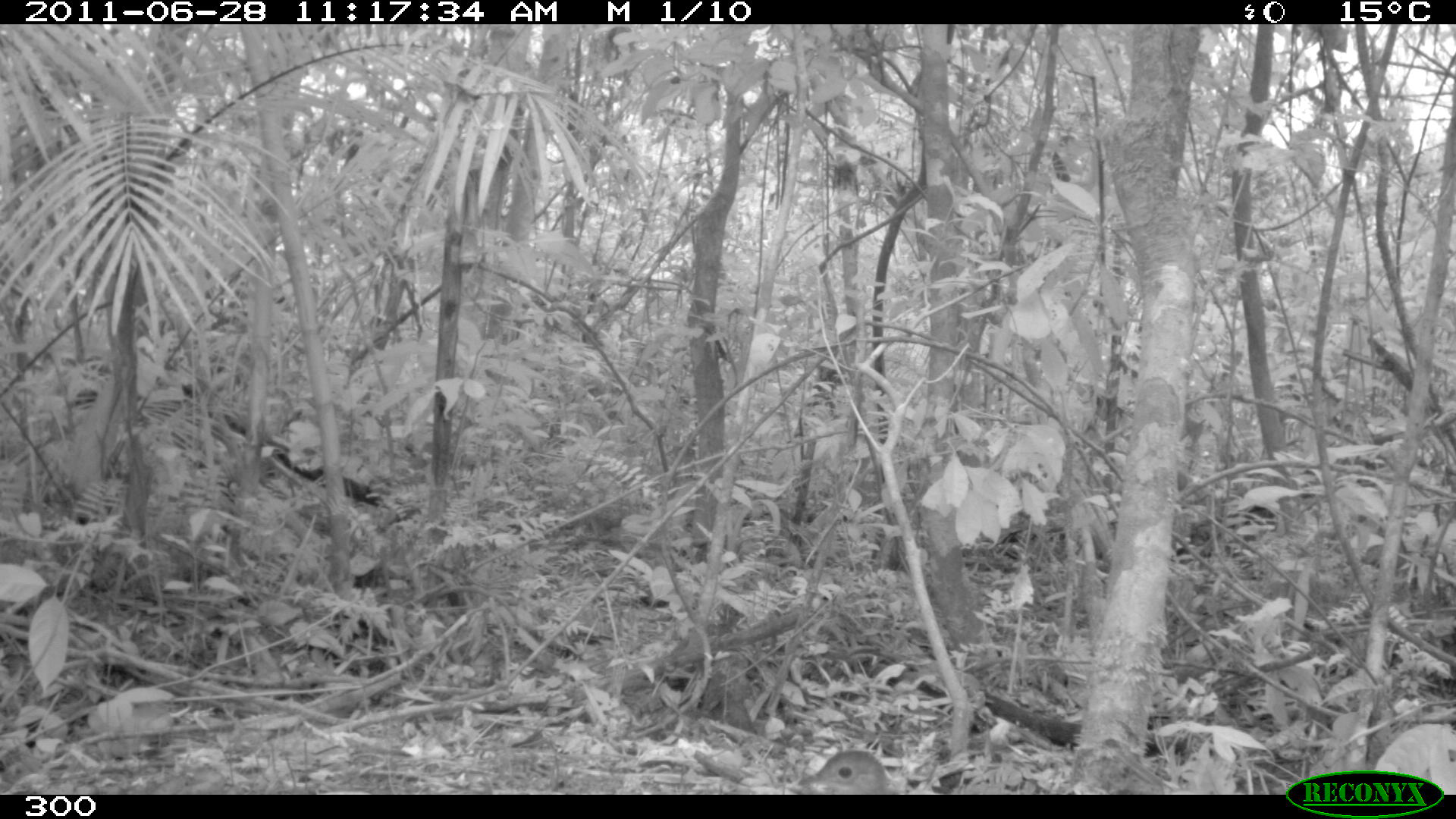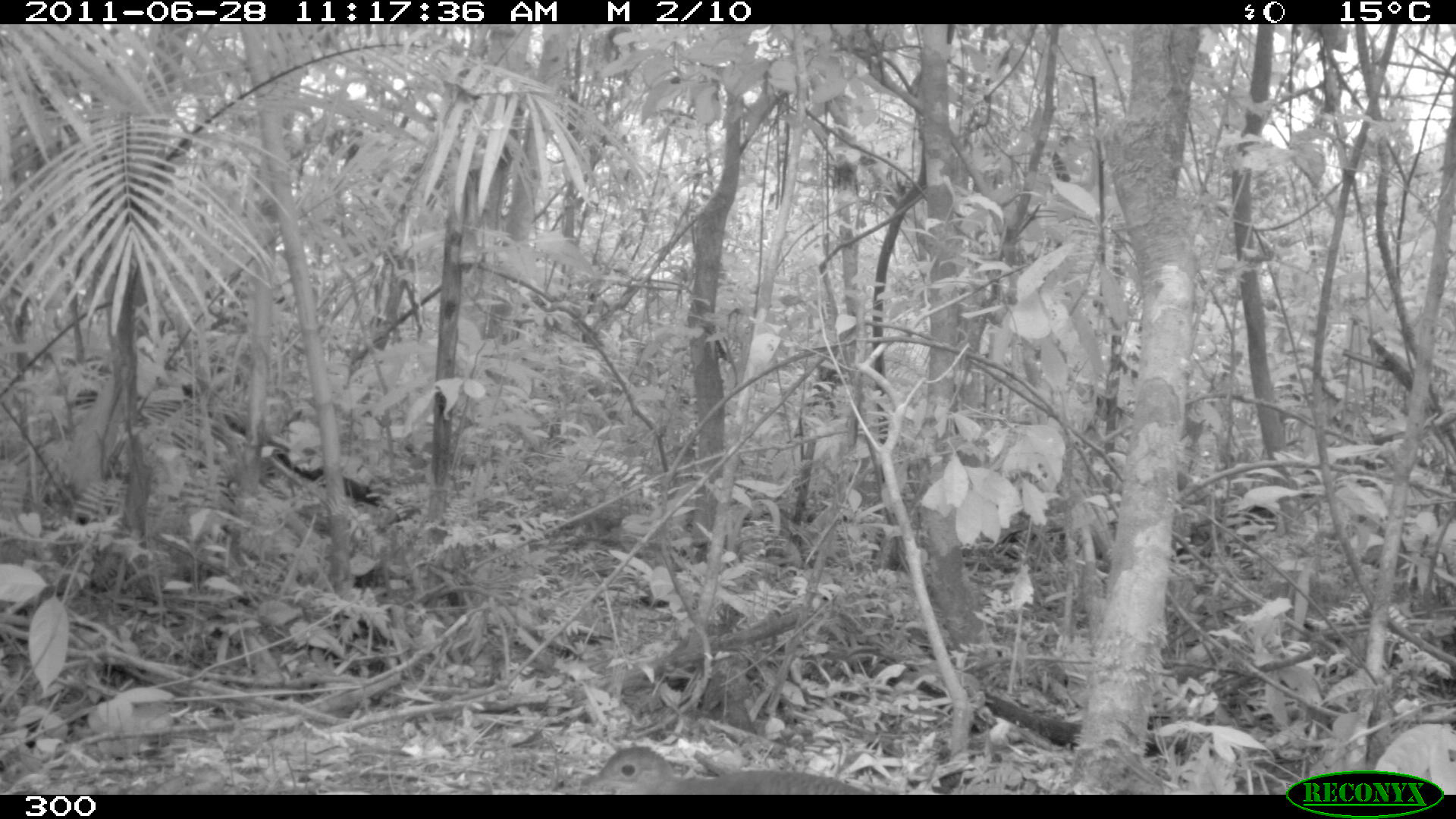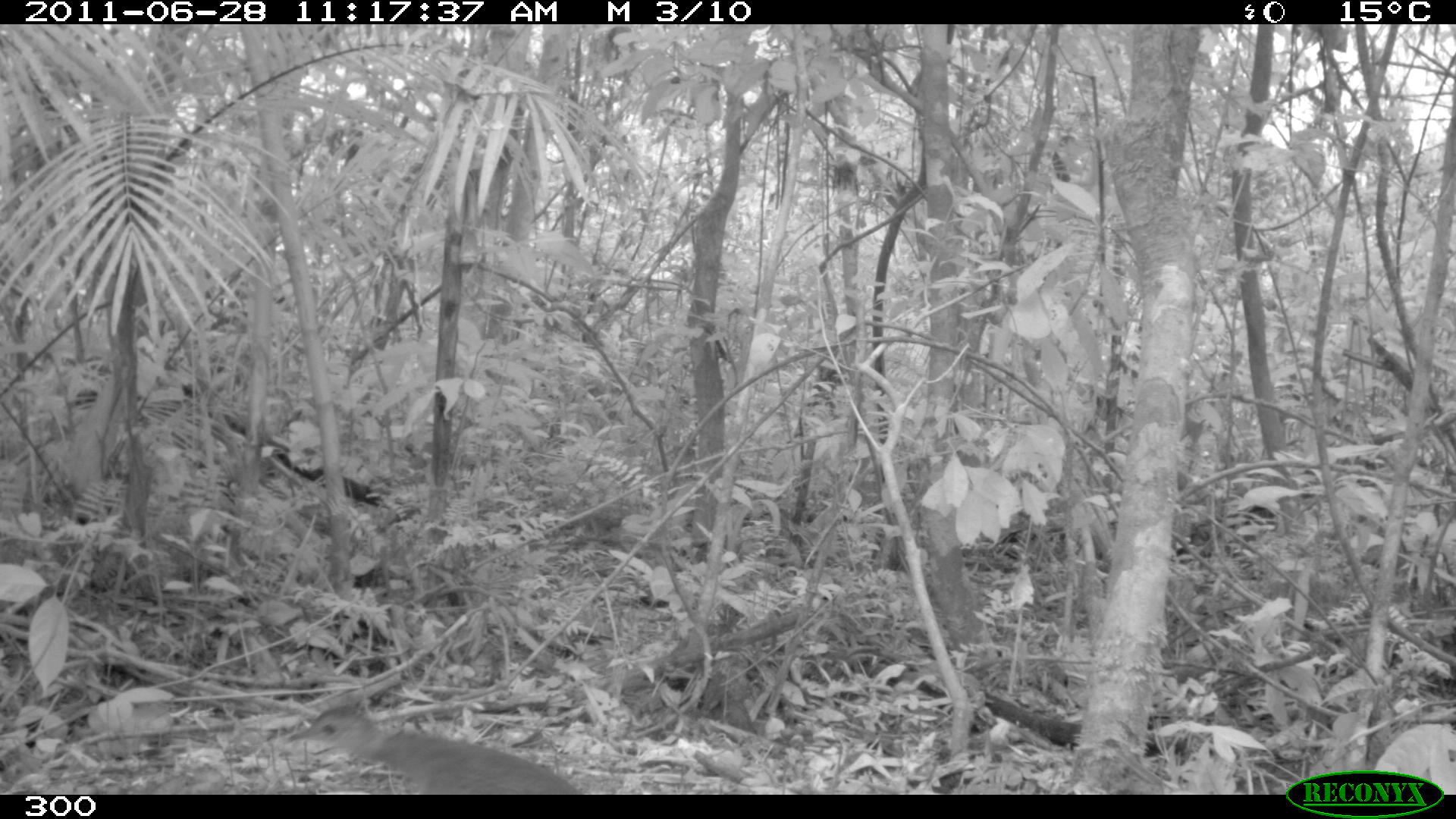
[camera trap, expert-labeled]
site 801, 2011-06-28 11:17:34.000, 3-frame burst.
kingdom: Animalia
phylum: Chordata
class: Aves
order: Galliformes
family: Phasianidae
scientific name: Phasianidae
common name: quails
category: quail